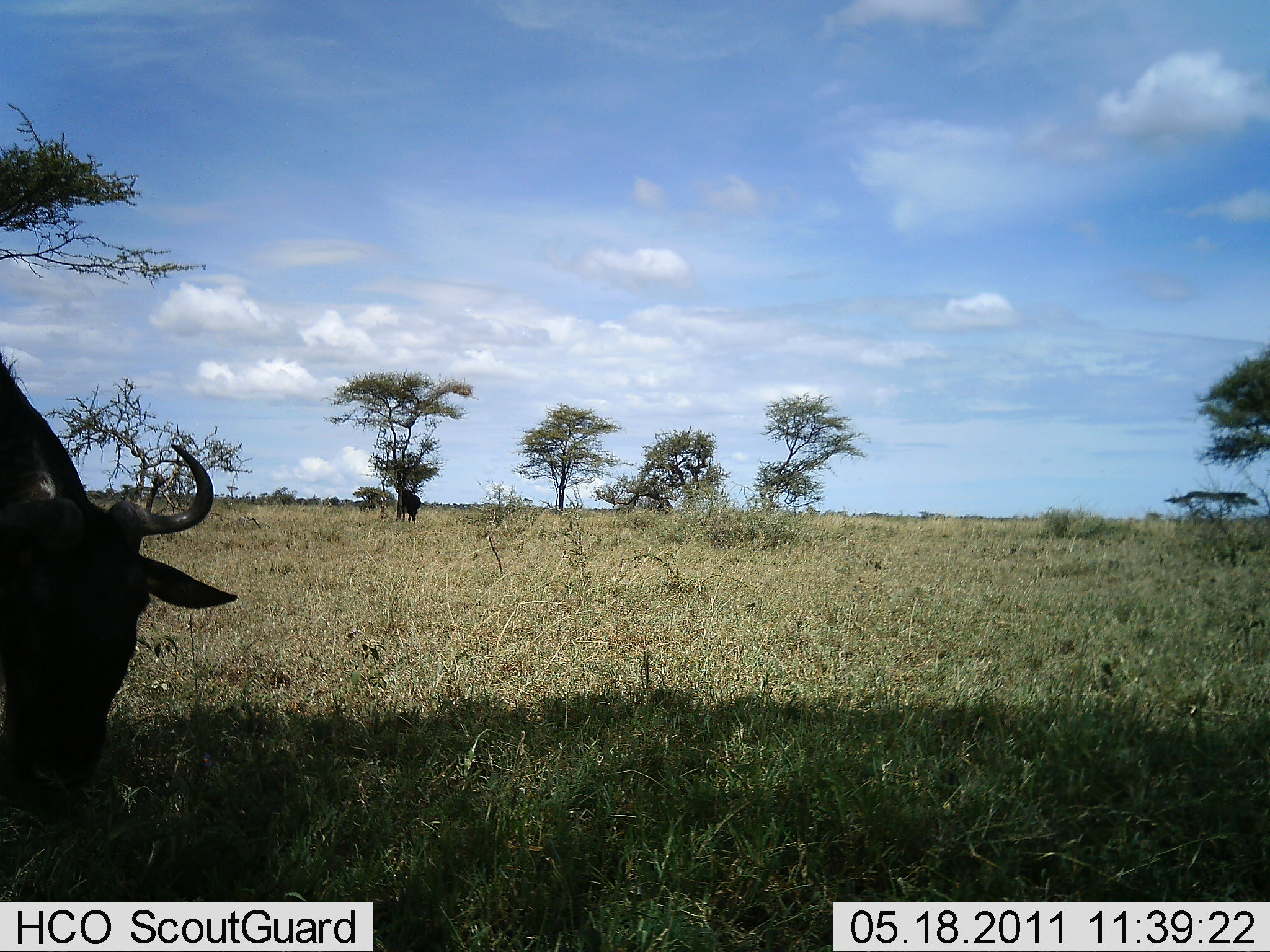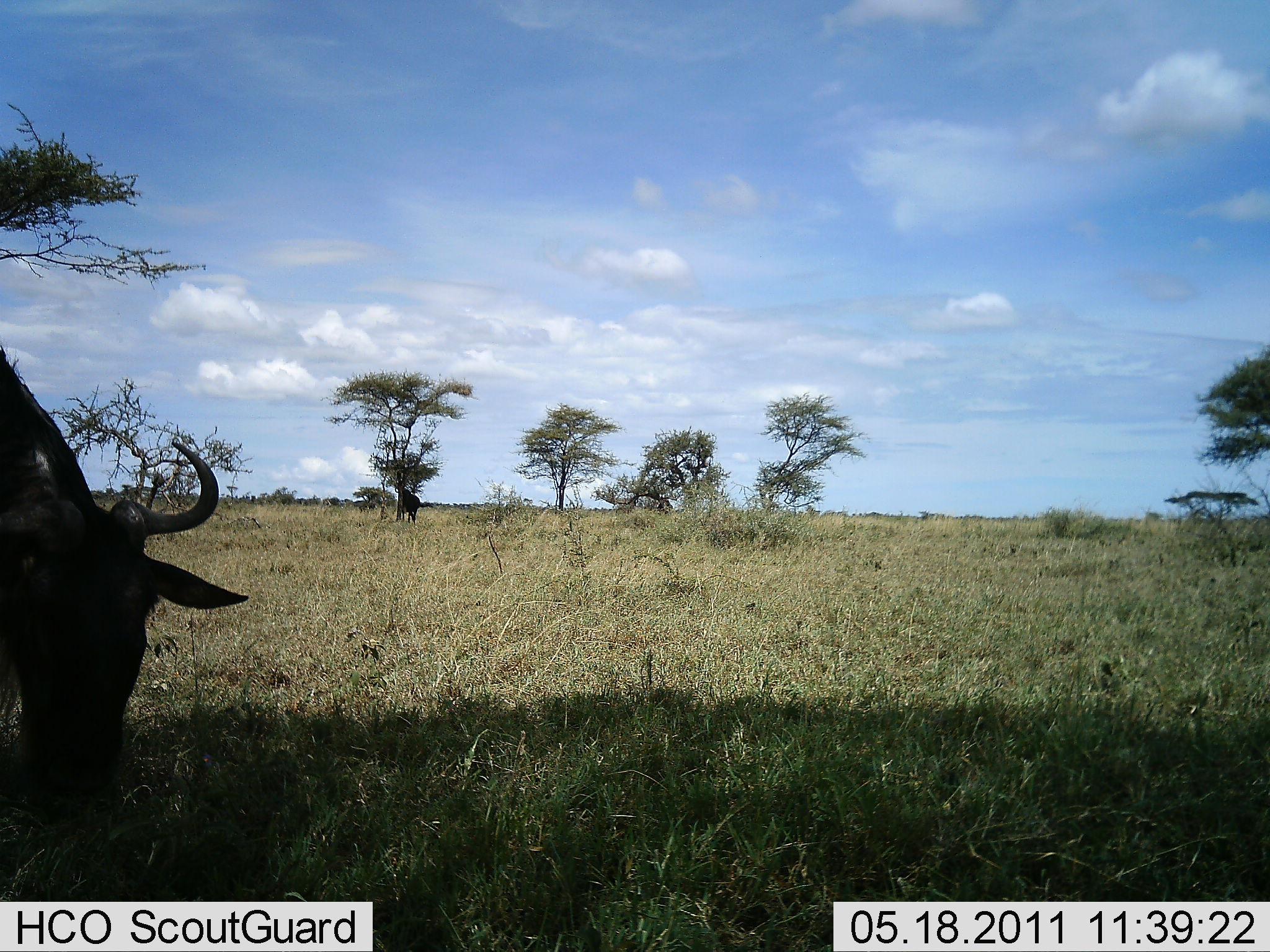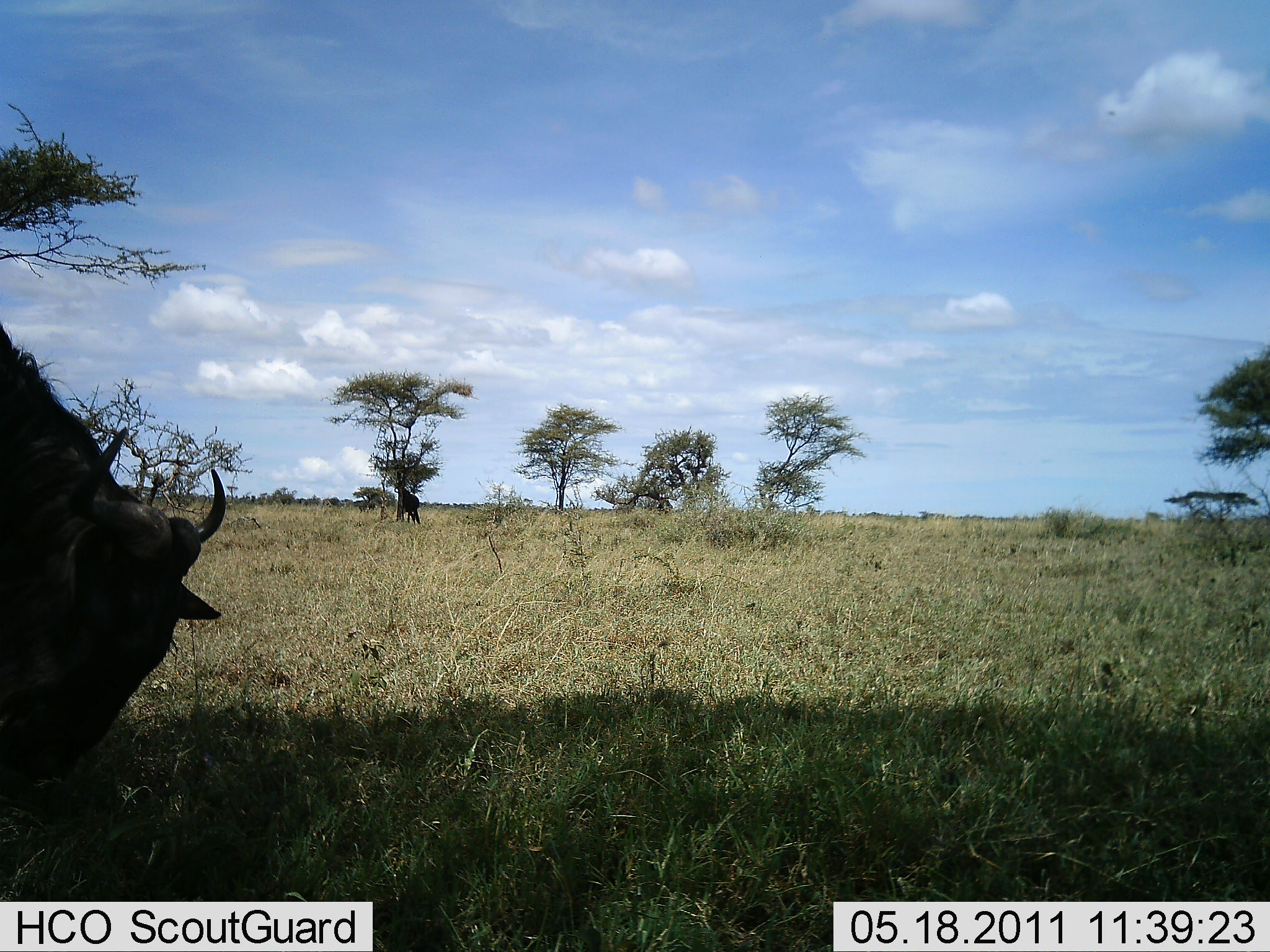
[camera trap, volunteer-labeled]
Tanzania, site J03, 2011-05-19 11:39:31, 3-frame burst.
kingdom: Animalia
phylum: Chordata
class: Mammalia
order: Artiodactyla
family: Bovidae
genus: Connochaetes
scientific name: Connochaetes taurinus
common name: blue wildebeest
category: wildebeest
Wildebeest (blue wildebeest) (Connochaetes taurinus), count 1. Behavior (volunteer vote fractions): standing 27%, resting 0%, moving 0%, interacting 0%. Young present (vote fraction): 0%. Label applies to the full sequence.